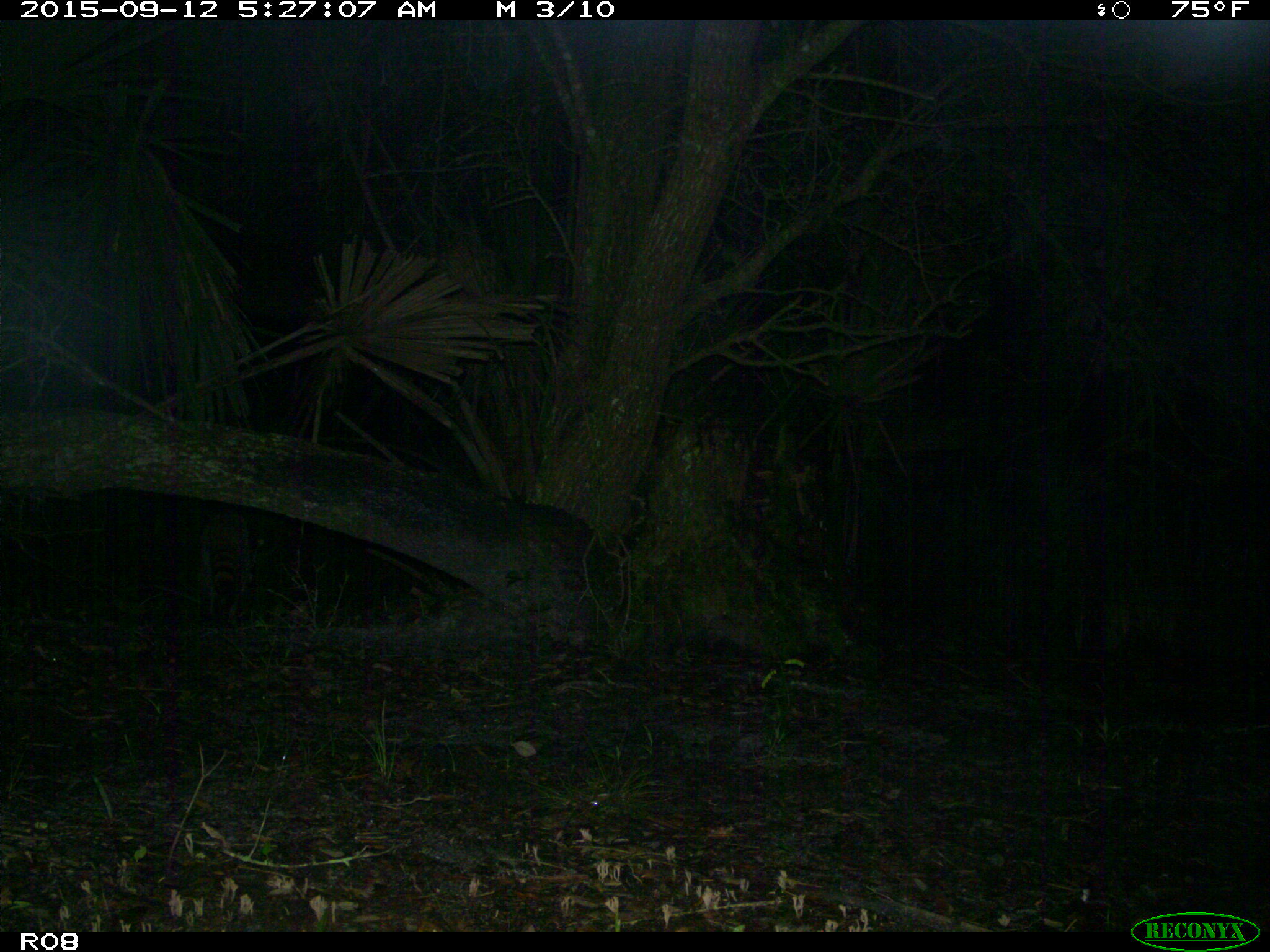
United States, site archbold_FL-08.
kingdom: Animalia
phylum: Chordata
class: Mammalia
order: Carnivora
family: Procyonidae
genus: Procyon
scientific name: Procyon lotor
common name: common raccoon